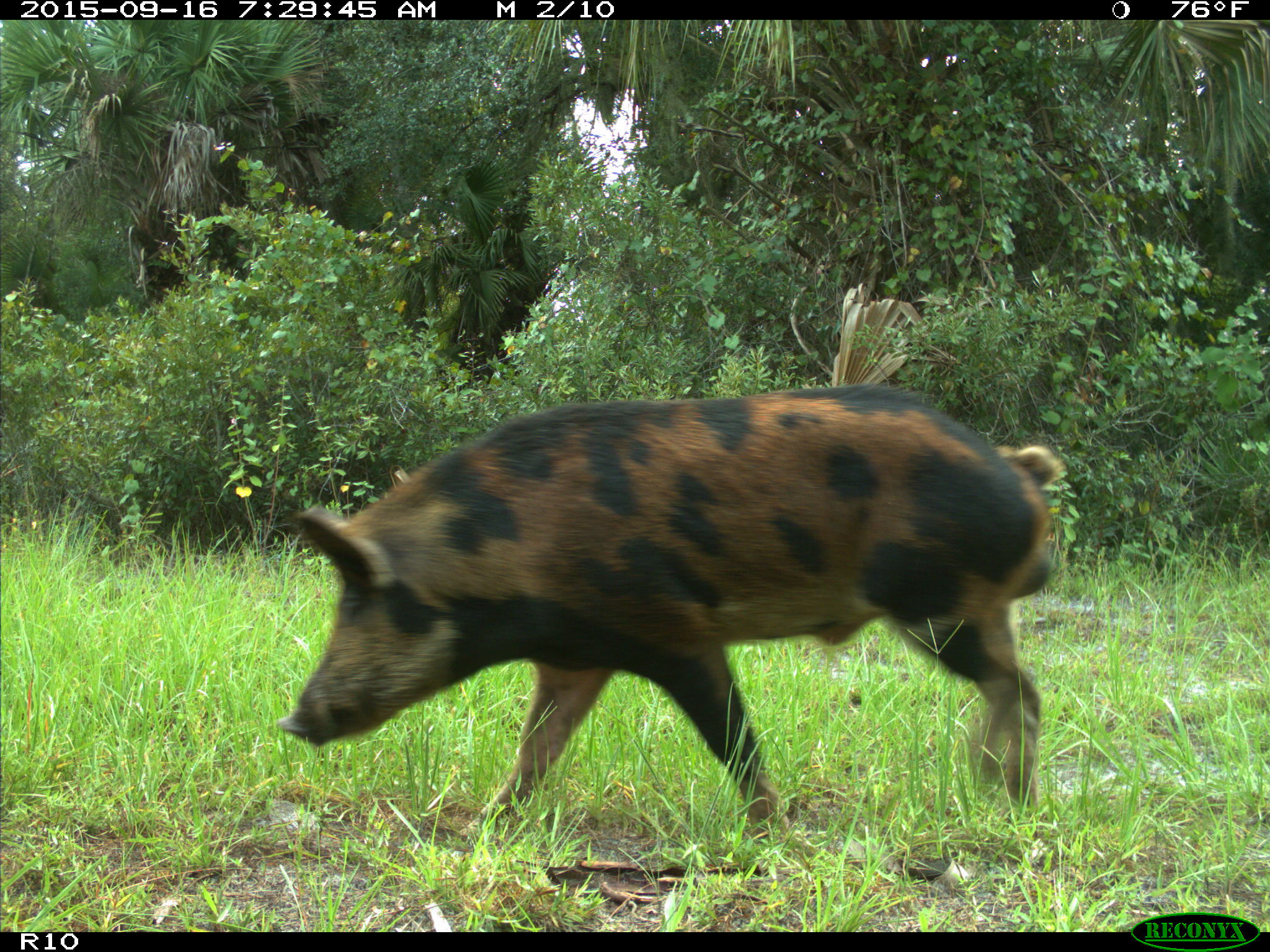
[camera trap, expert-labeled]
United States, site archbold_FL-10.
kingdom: Animalia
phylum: Chordata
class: Mammalia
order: Artiodactyla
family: Suidae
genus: Sus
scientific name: Sus scrofa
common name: wild boar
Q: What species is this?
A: Sus scrofa (wild boar).